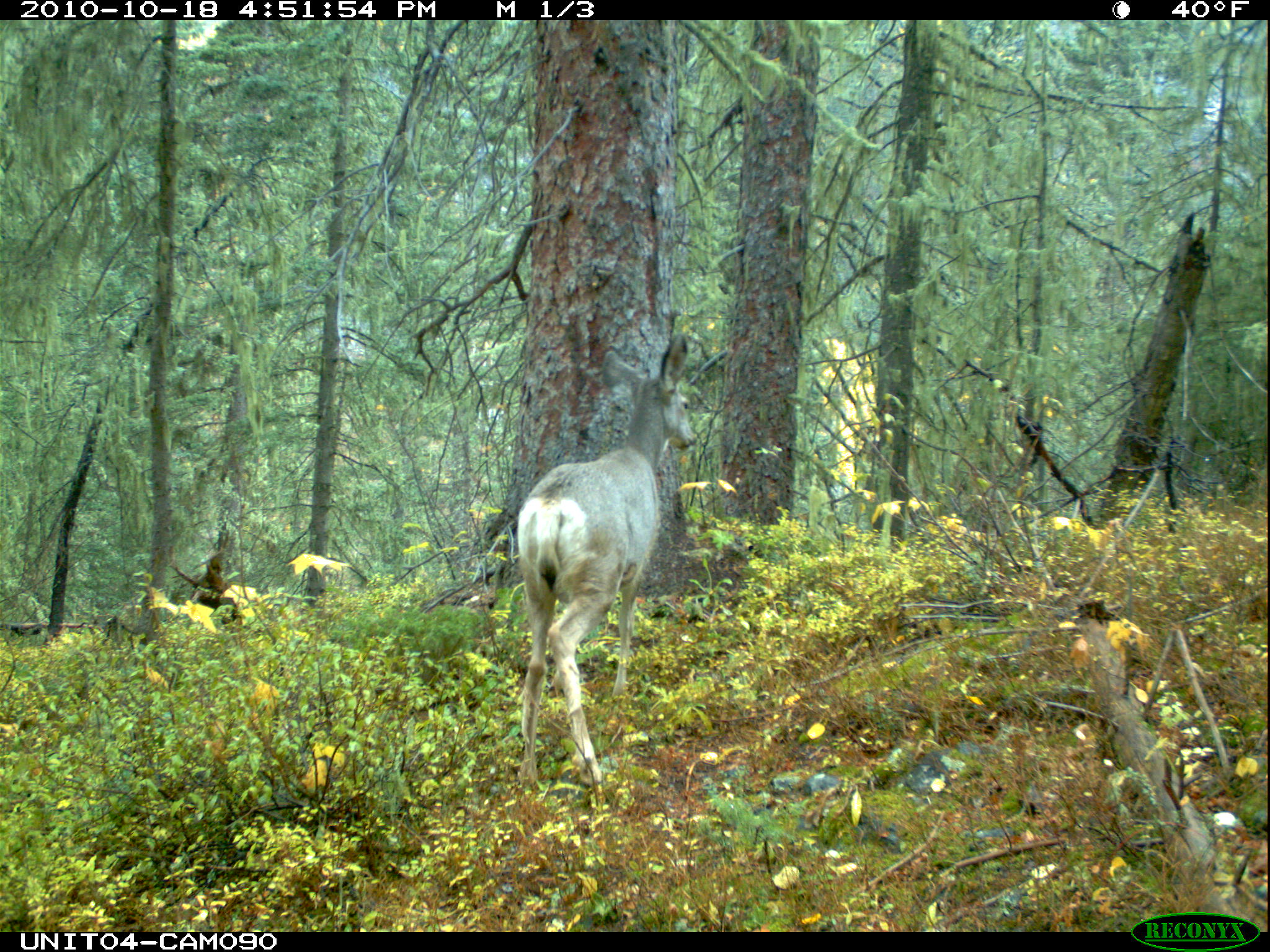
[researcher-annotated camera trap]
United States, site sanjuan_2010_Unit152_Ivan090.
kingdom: Animalia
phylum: Chordata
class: Mammalia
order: Artiodactyla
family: Cervidae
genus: Odocoileus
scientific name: Odocoileus hemionus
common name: mule deer